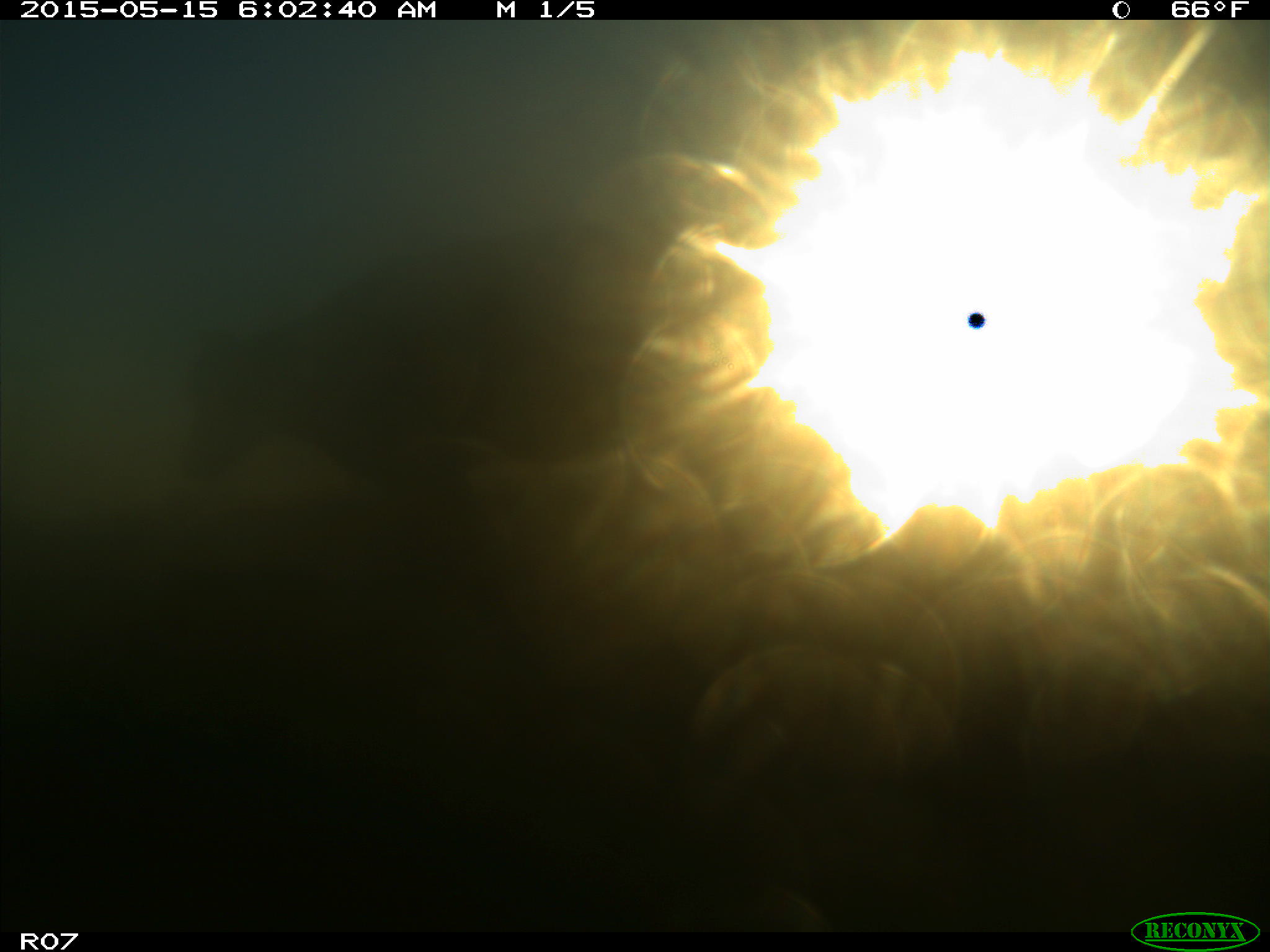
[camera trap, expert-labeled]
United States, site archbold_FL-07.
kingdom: Animalia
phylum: Chordata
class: Mammalia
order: Artiodactyla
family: Bovidae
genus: Bos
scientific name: Bos taurus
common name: domestic cow